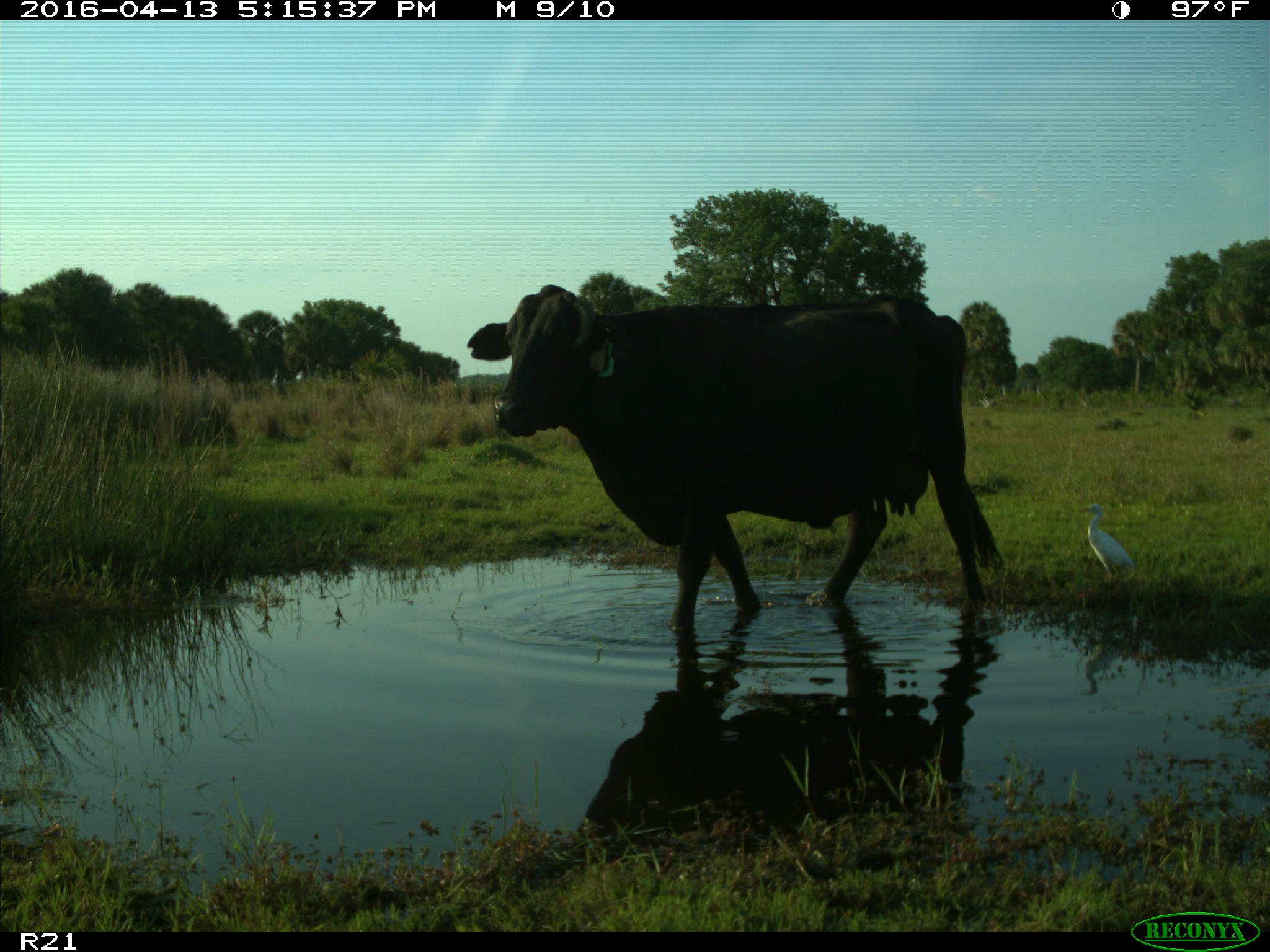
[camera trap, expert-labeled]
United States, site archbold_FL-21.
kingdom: Animalia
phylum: Chordata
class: Mammalia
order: Artiodactyla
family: Bovidae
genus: Bos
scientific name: Bos taurus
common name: domestic cow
Bos taurus (domestic cow).